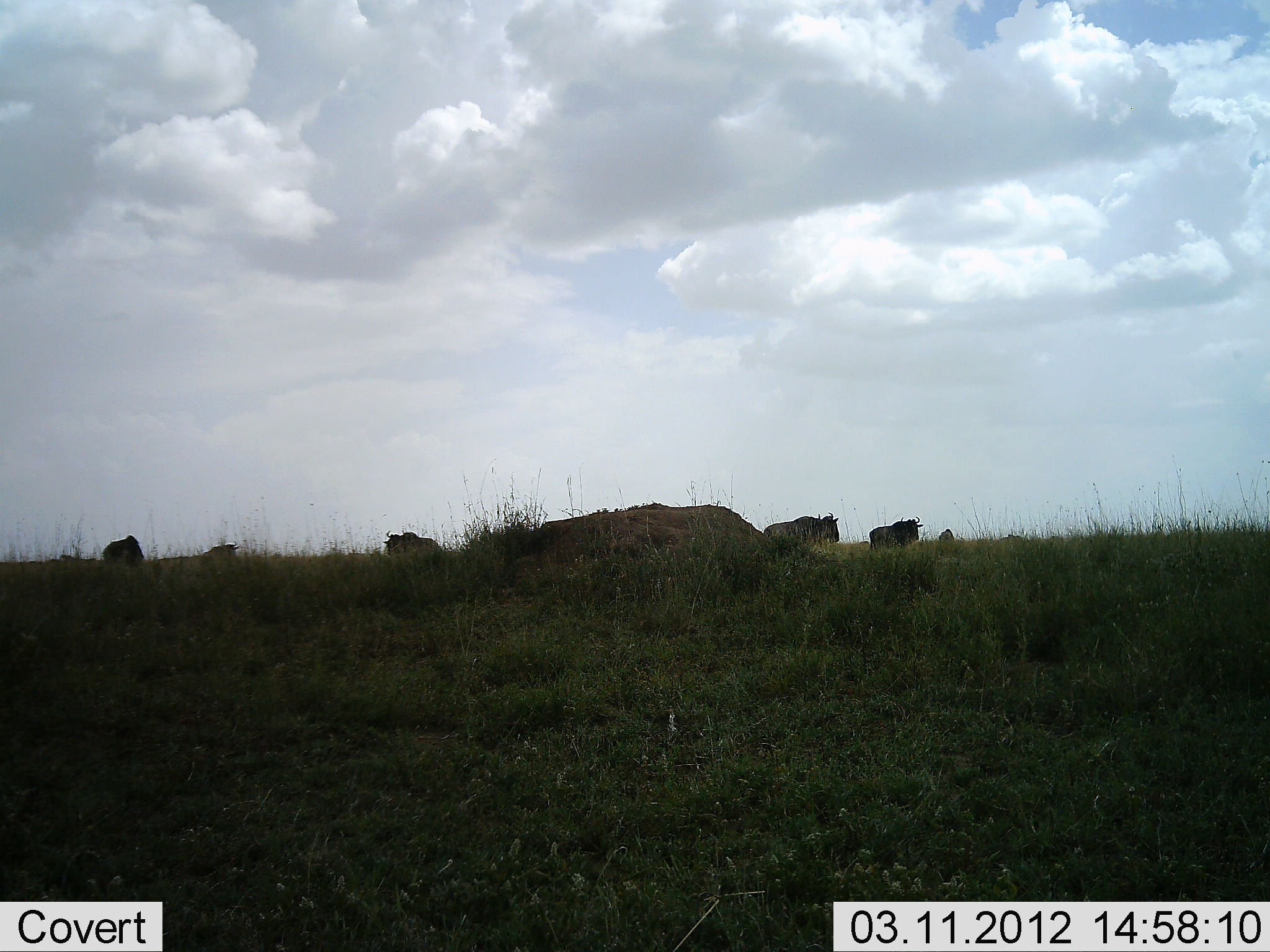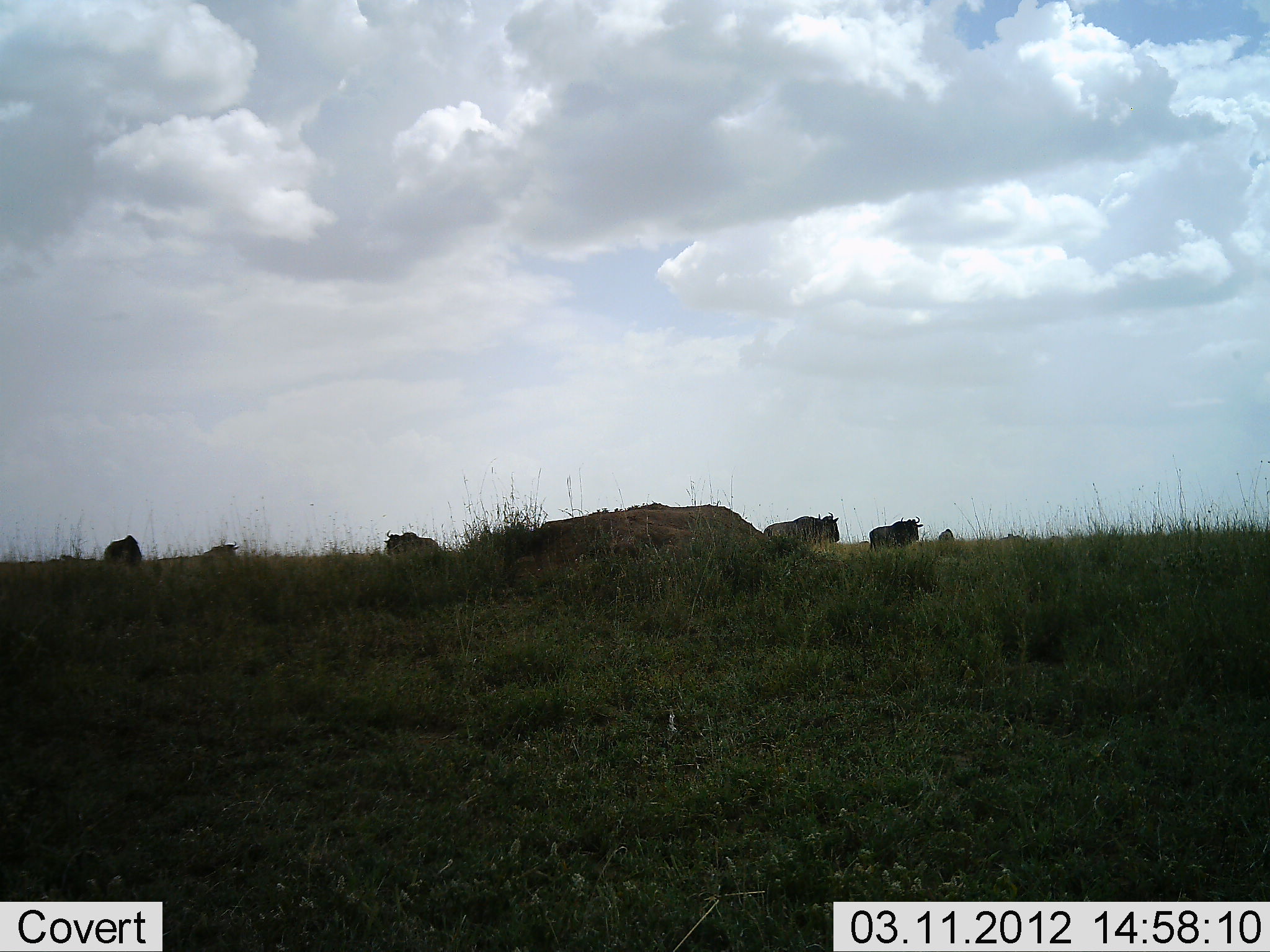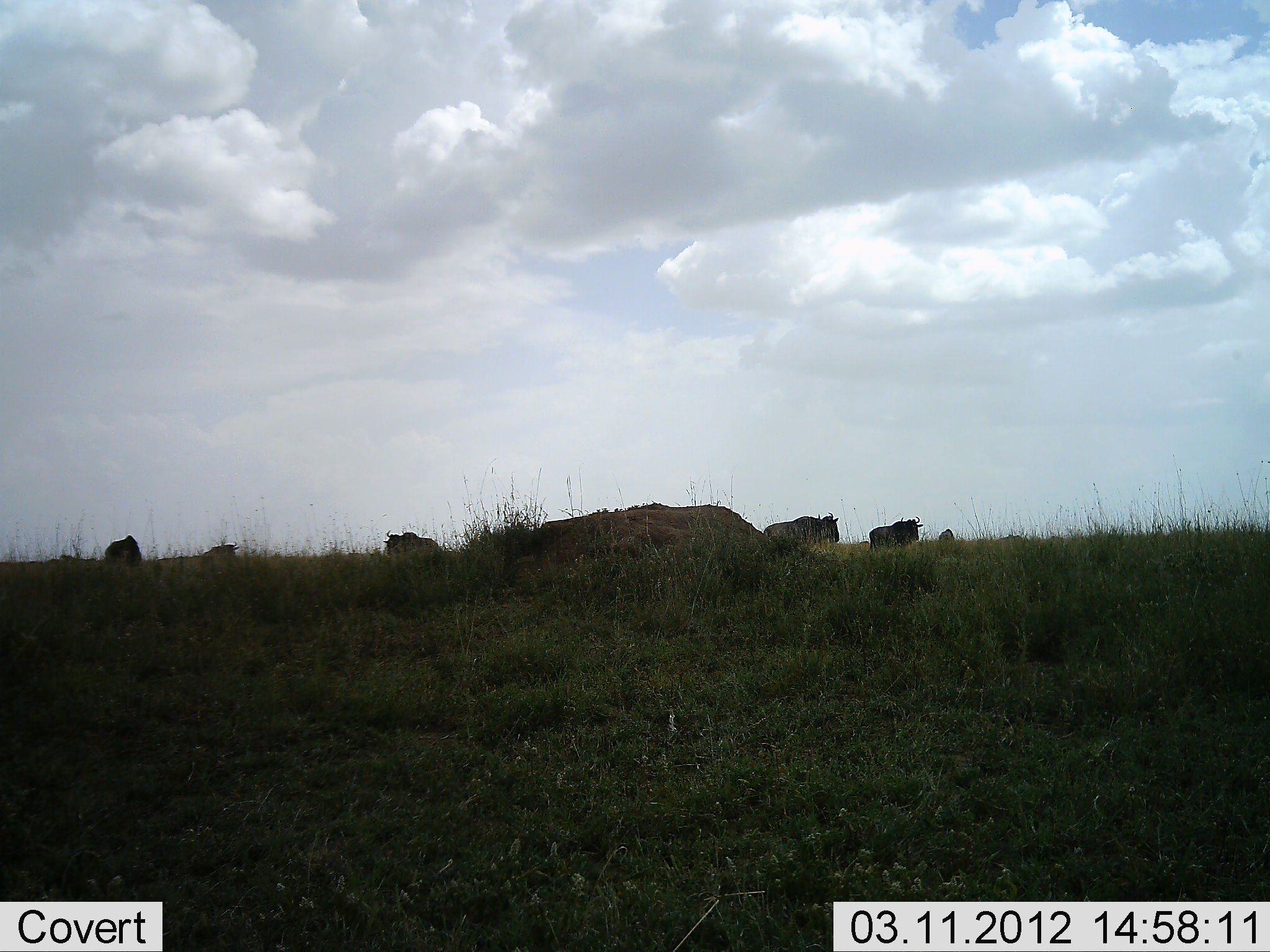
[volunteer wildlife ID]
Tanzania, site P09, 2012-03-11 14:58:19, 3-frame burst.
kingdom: Animalia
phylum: Chordata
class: Mammalia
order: Artiodactyla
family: Bovidae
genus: Connochaetes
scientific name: Connochaetes taurinus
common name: blue wildebeest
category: wildebeest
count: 5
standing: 83%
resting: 11%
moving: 0%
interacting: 0%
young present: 0%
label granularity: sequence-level